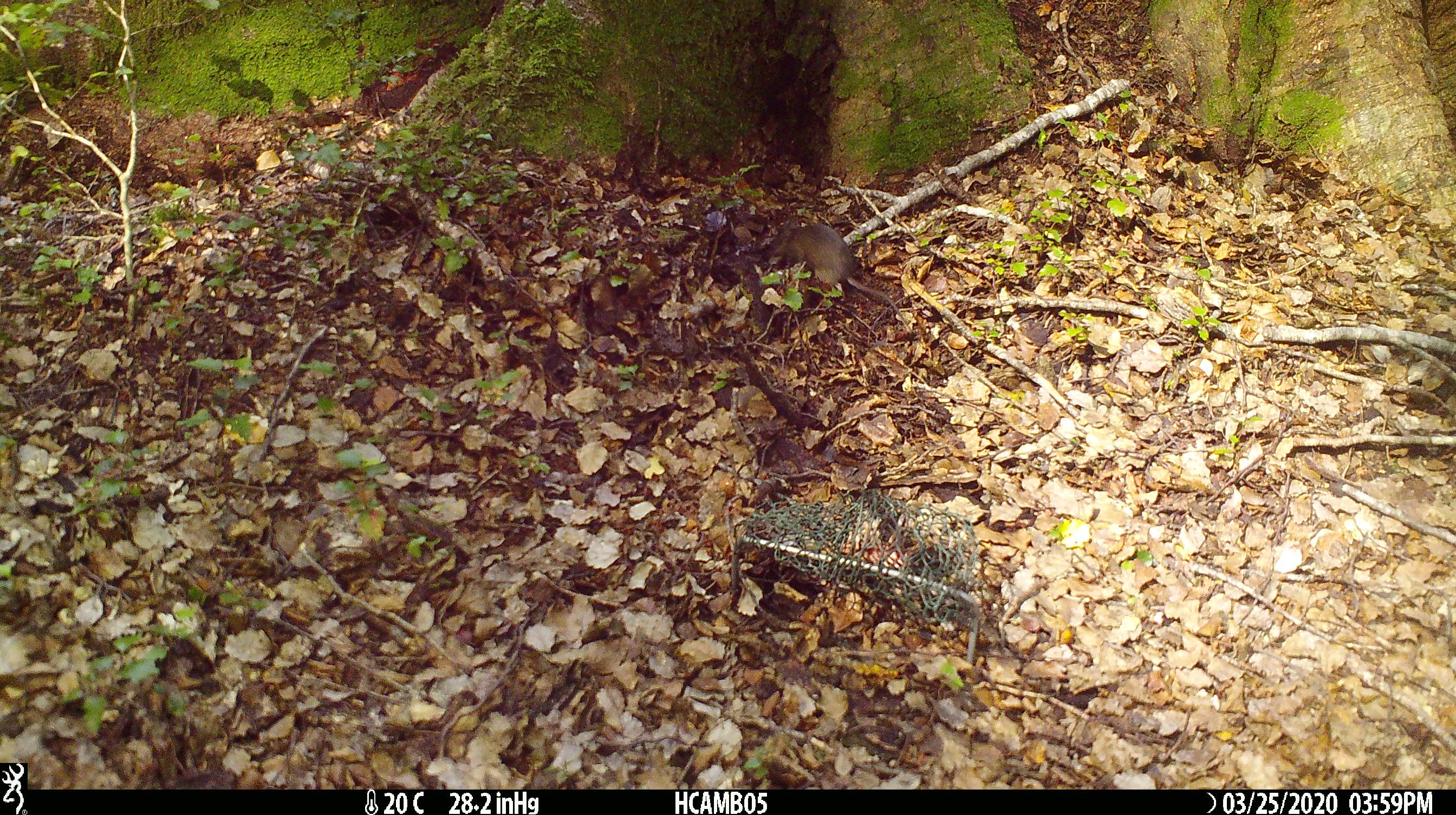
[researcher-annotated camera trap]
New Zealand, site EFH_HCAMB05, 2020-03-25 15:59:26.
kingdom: Animalia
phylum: Chordata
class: Mammalia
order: Rodentia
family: Muridae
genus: Mus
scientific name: Mus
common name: mouse